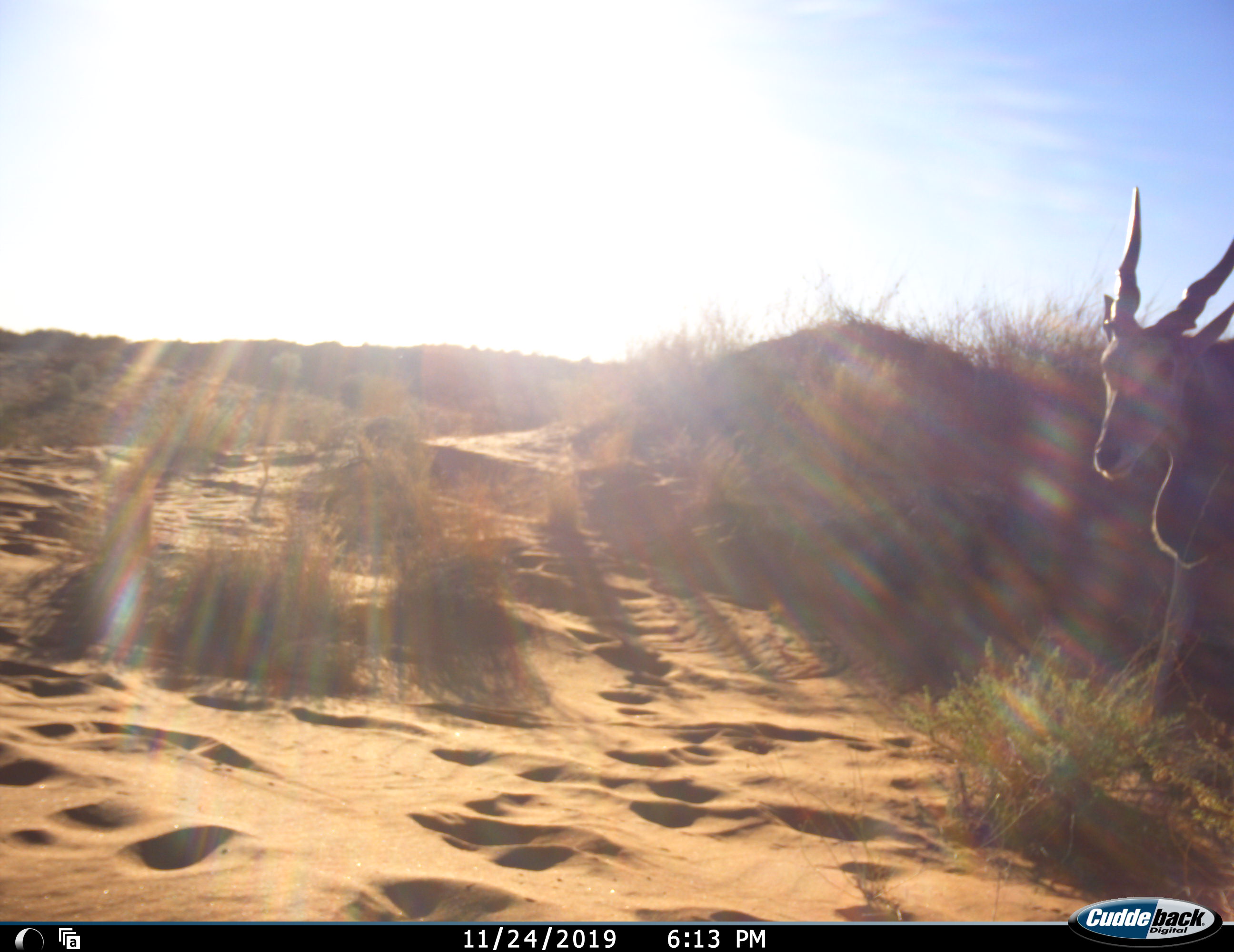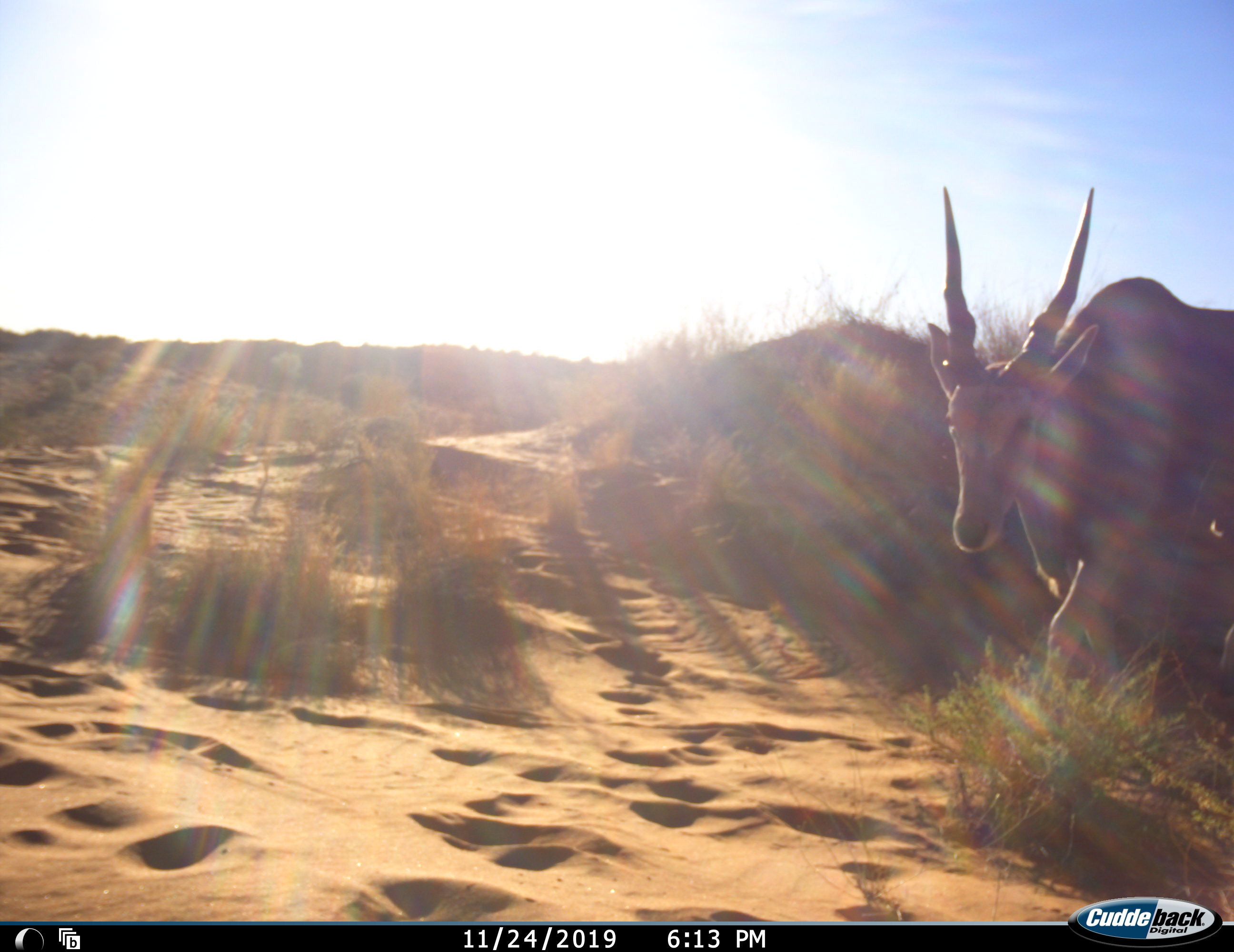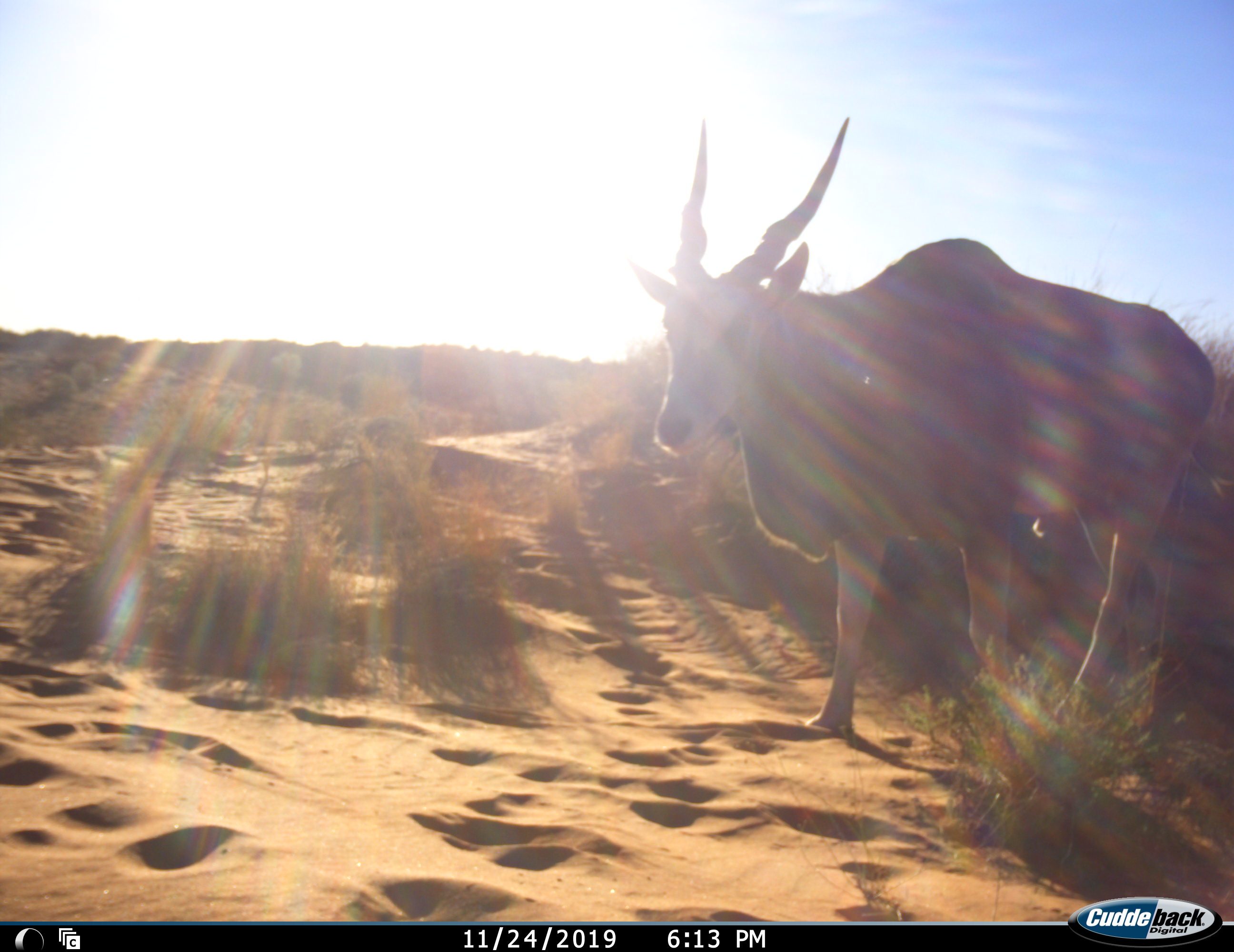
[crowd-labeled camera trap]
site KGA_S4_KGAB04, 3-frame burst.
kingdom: Animalia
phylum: Chordata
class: Mammalia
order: Artiodactyla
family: Bovidae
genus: Tragelaphus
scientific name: Tragelaphus oryx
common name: eland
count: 1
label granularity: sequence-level